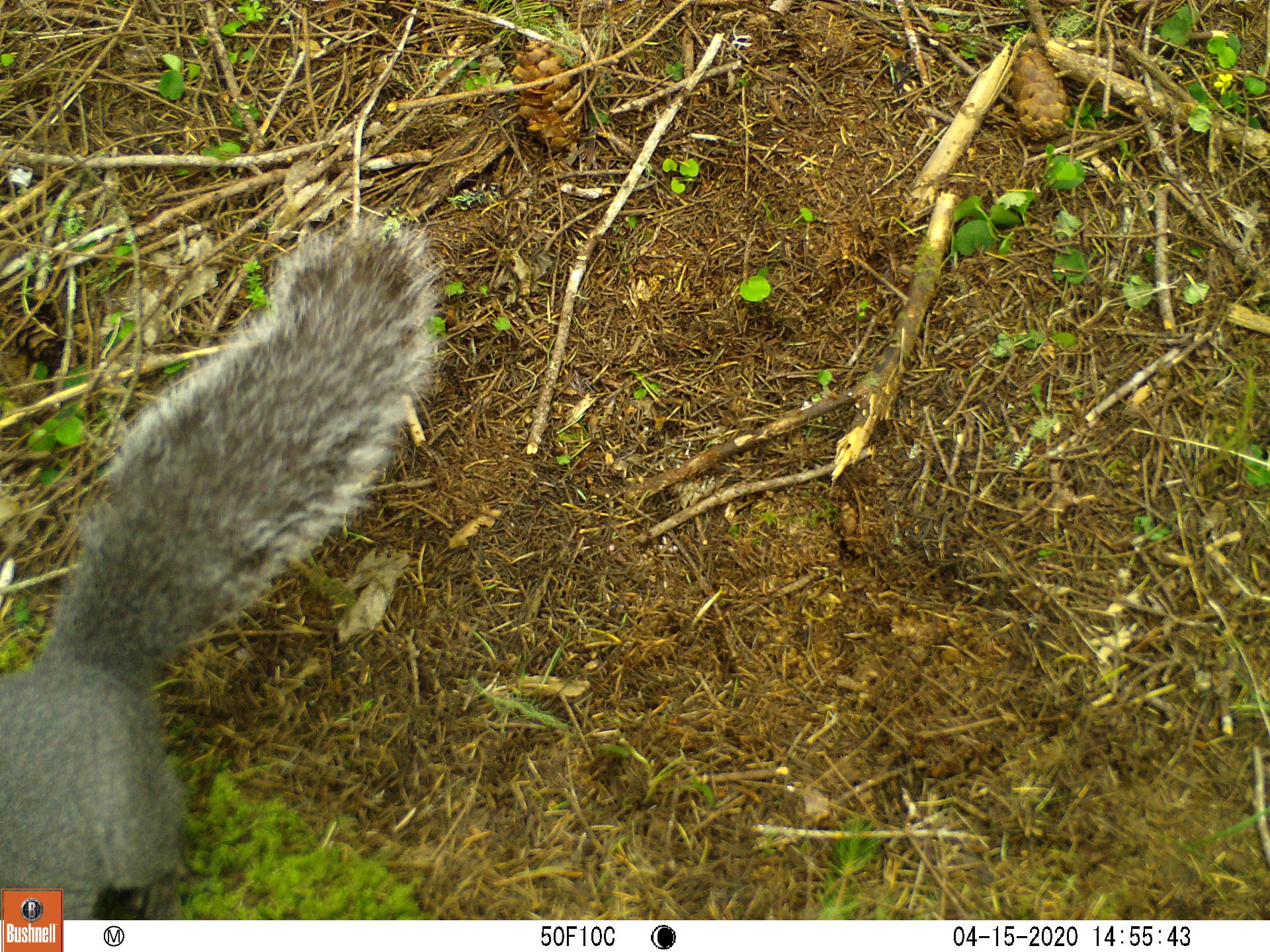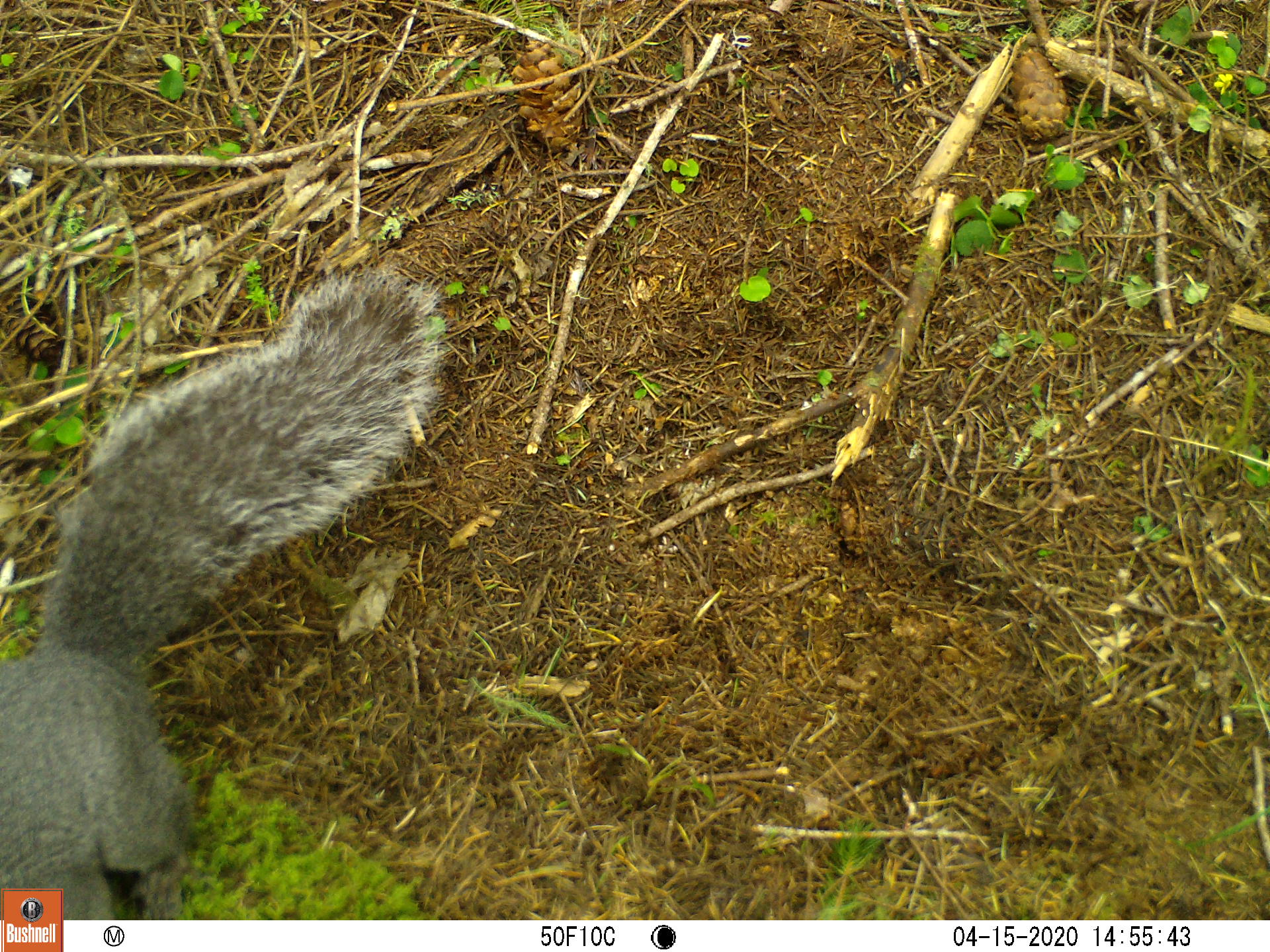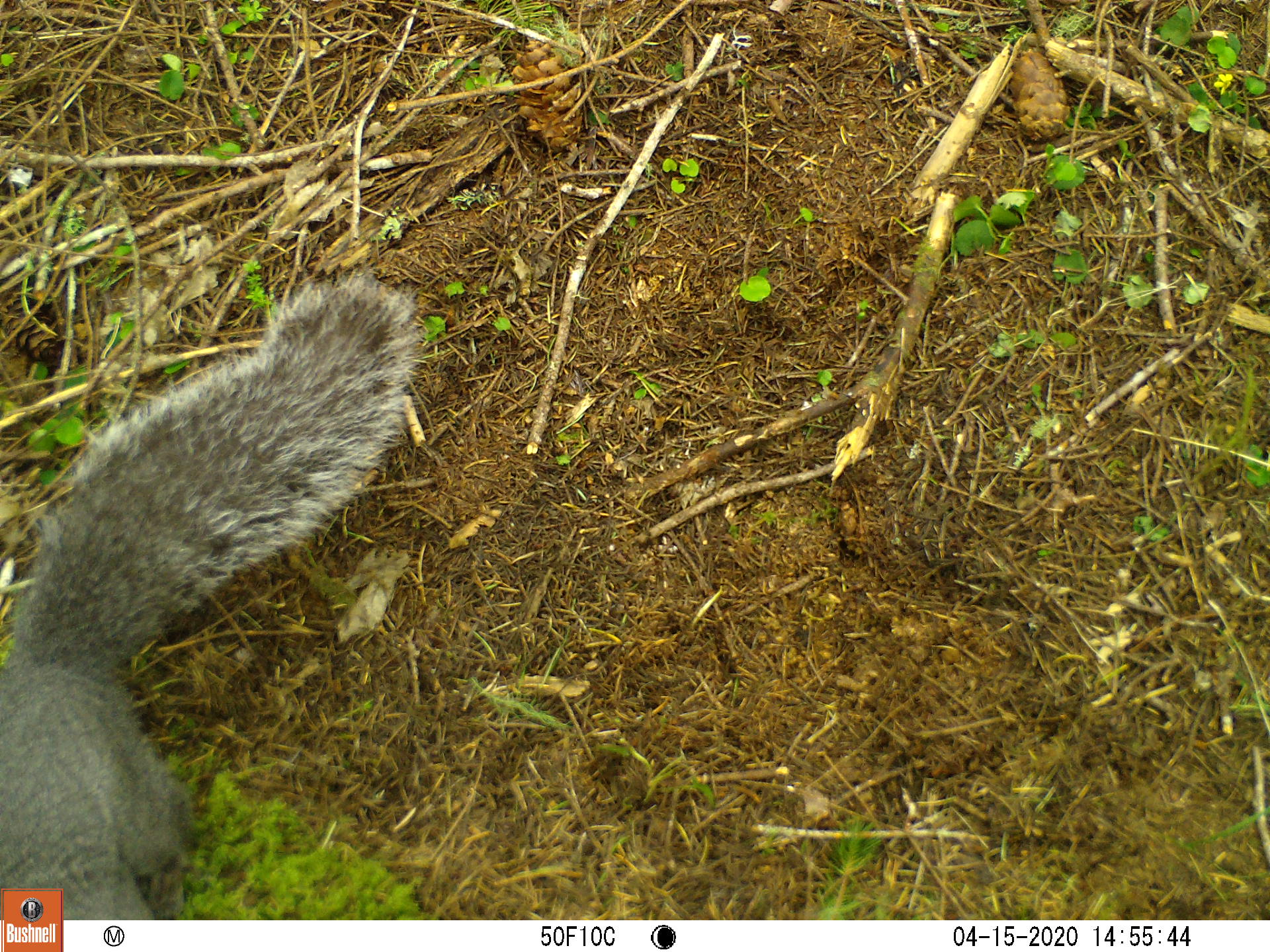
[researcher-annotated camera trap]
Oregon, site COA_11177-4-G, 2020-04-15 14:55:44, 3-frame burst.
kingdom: Animalia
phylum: Chordata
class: Mammalia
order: Rodentia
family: Sciuridae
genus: Sciurus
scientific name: Sciurus griseus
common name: western gray squirrel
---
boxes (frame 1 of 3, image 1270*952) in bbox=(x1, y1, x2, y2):
western gray squirrel: bbox=(0, 214, 446, 882)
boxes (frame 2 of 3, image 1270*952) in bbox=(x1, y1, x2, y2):
western gray squirrel: bbox=(5, 256, 452, 882)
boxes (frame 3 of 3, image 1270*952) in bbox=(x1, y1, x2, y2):
western gray squirrel: bbox=(3, 269, 428, 880)